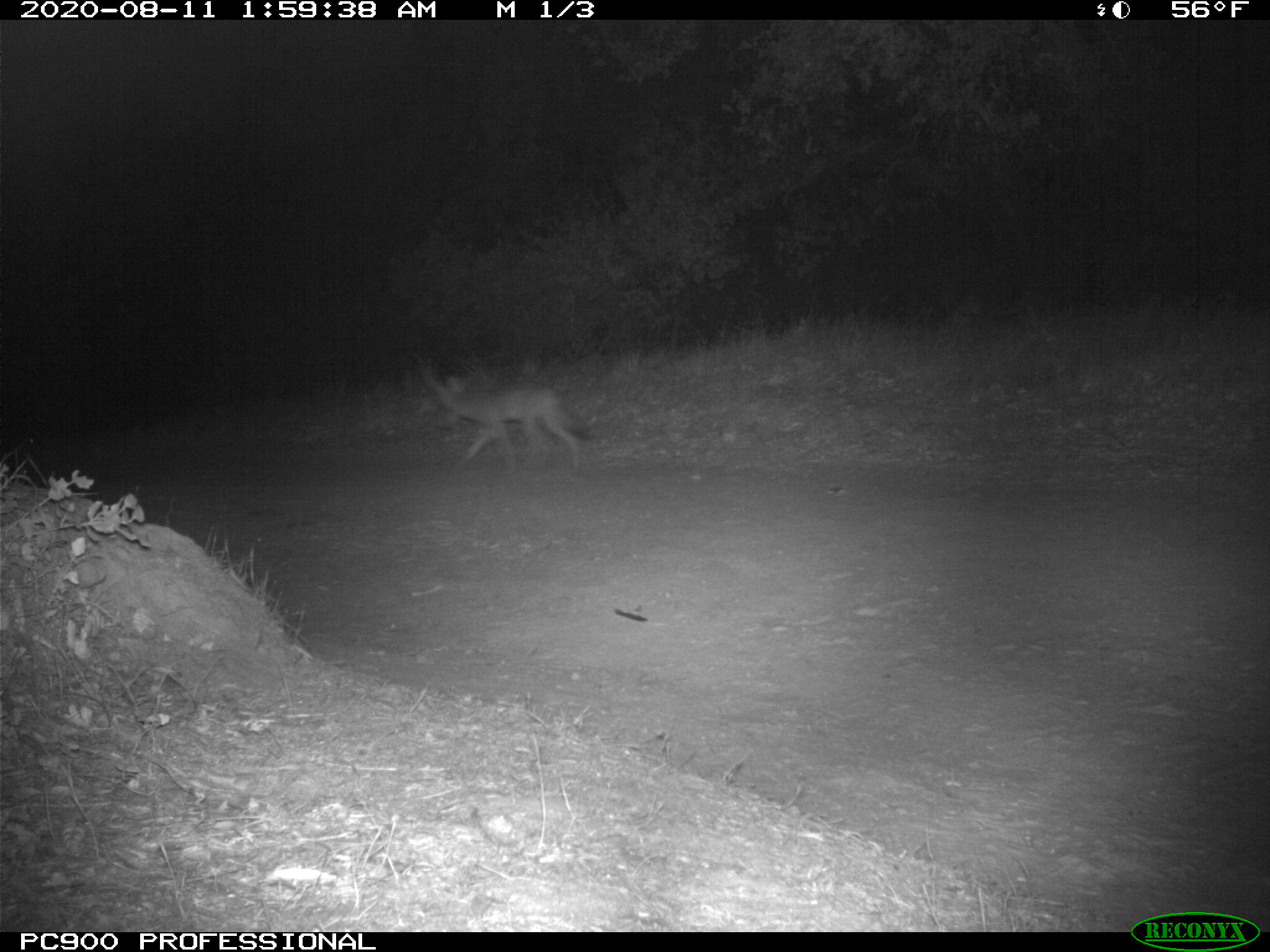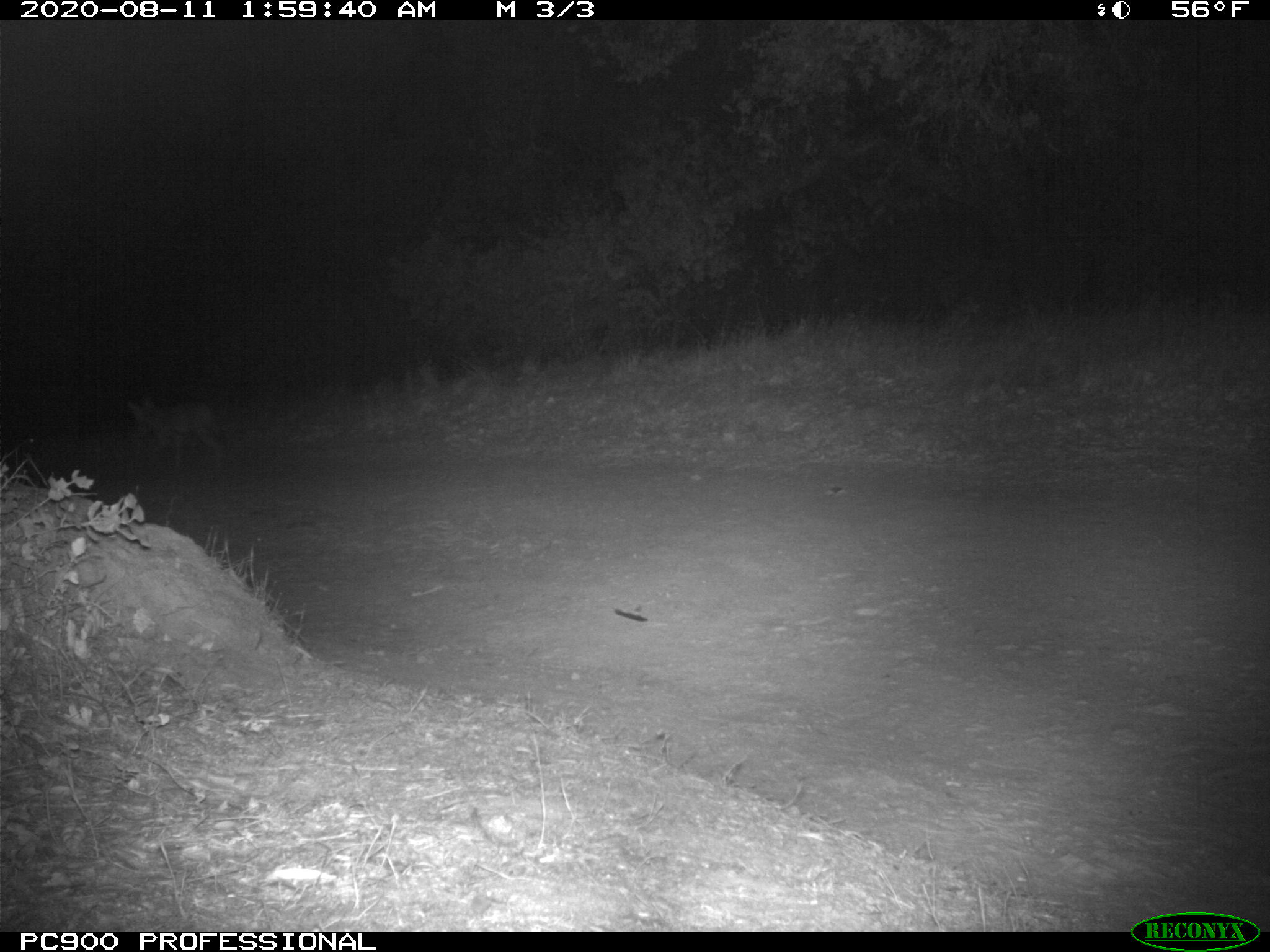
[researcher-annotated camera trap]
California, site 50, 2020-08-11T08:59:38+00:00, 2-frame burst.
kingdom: Animalia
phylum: Chordata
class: Mammalia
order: Carnivora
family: Canidae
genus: Canis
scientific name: Canis latrans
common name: coyote